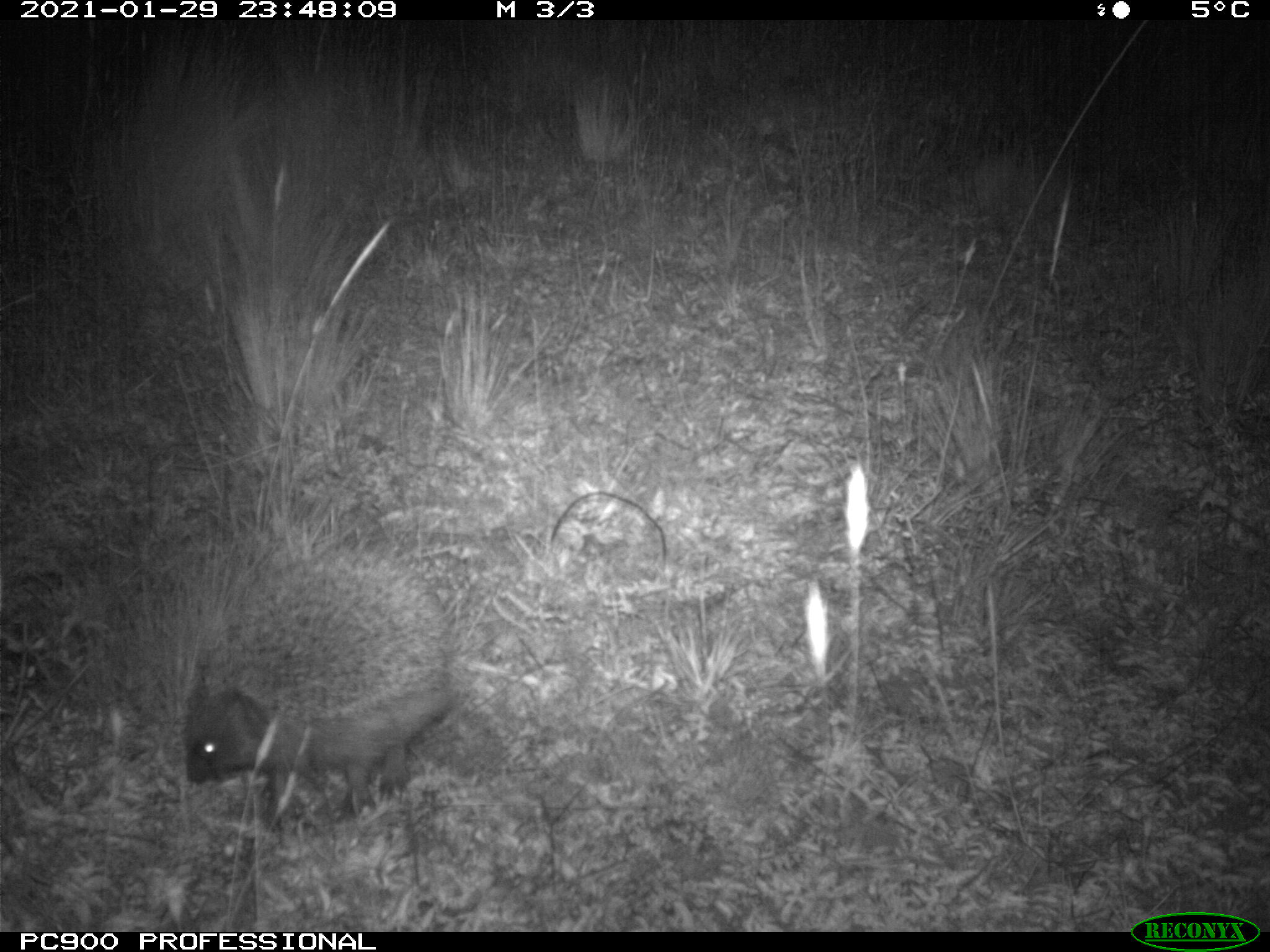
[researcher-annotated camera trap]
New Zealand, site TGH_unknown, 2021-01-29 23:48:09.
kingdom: Animalia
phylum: Chordata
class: Mammalia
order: Eulipotyphla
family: Erinaceidae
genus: Erinaceus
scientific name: Erinaceus europaeus europaeus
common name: european hedgehog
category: hedgehog